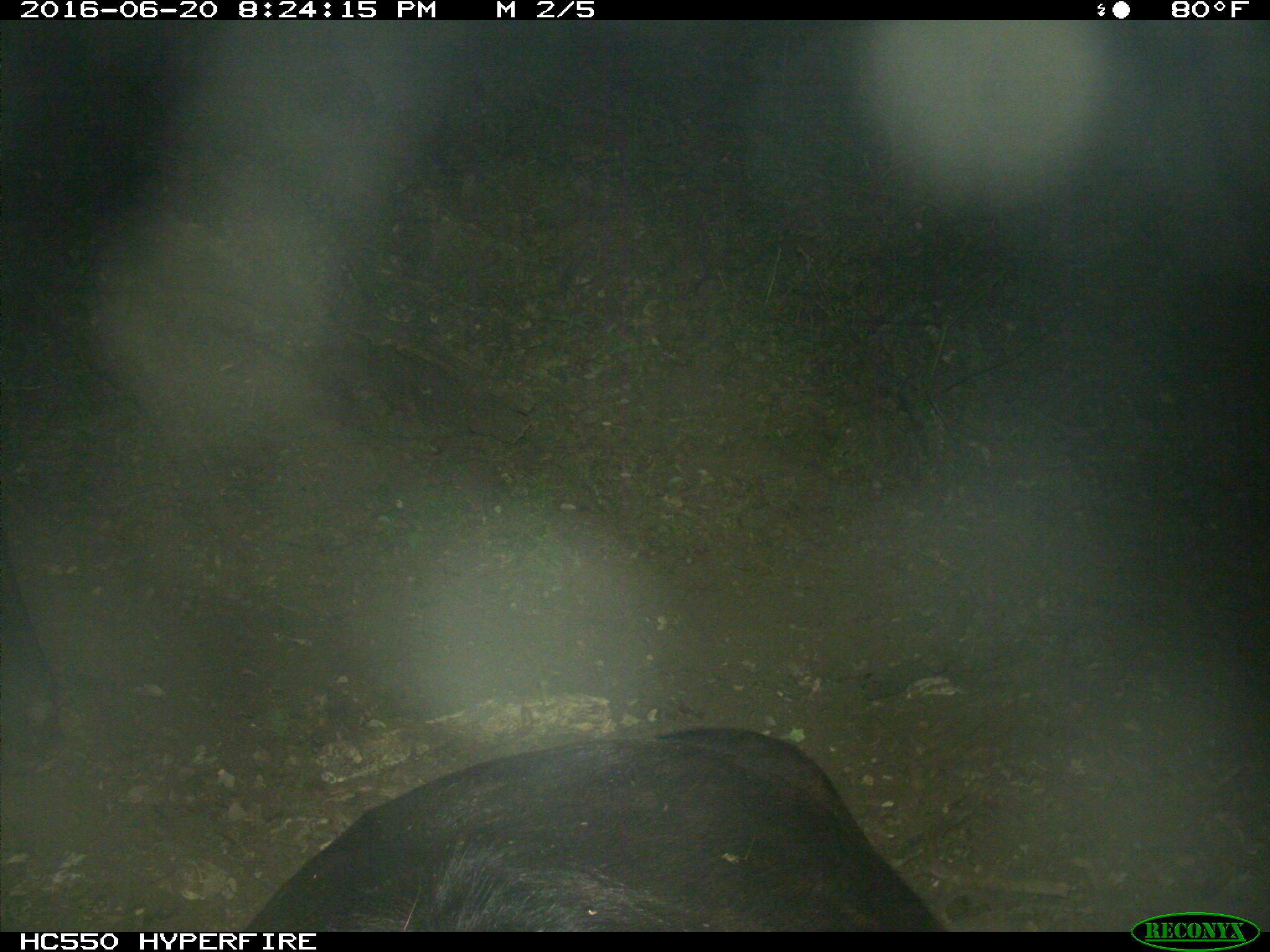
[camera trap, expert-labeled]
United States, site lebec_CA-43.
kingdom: Animalia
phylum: Chordata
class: Mammalia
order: Artiodactyla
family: Bovidae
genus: Bos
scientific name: Bos taurus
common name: domestic cow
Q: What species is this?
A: Bos taurus (domestic cow).